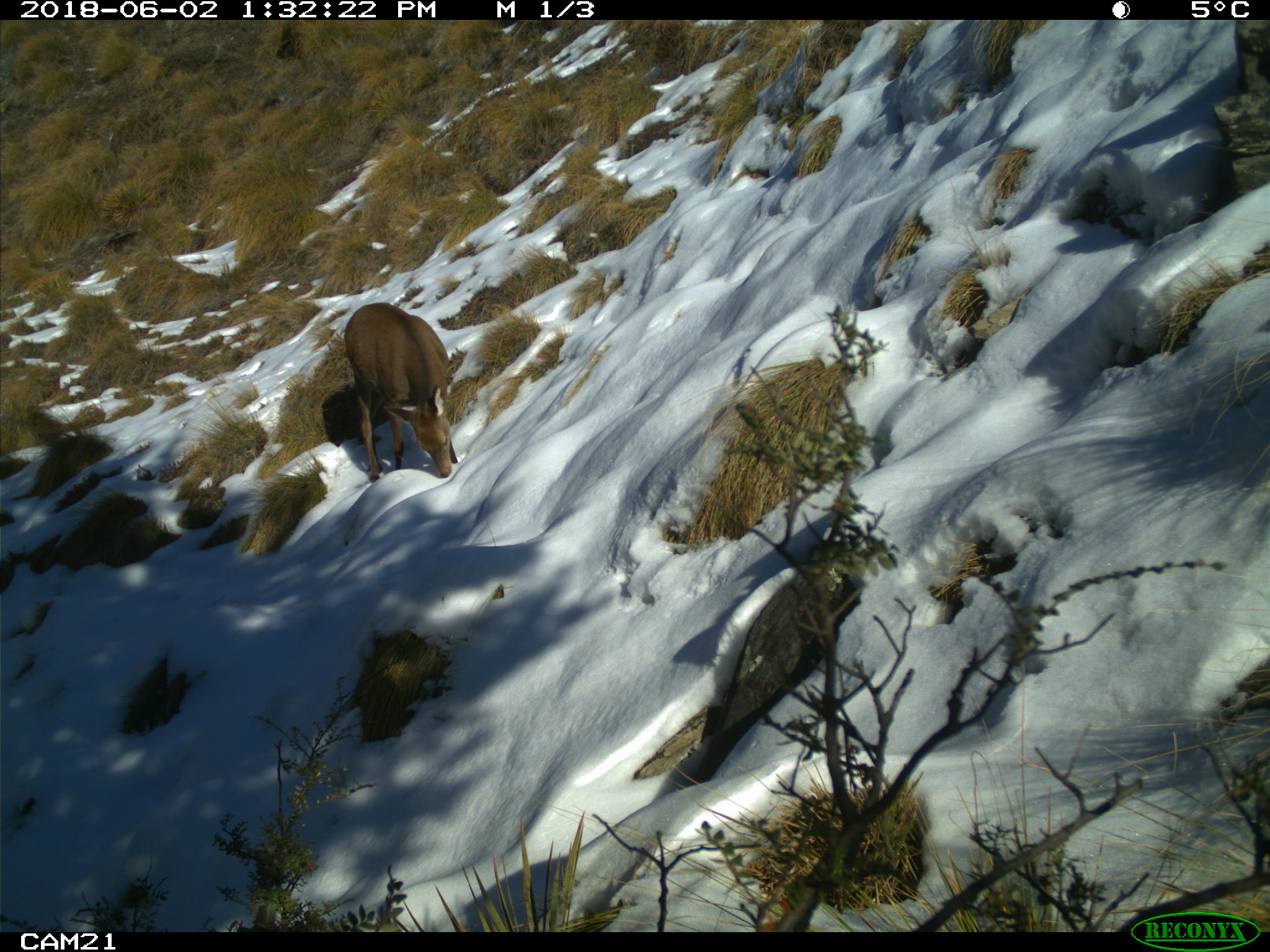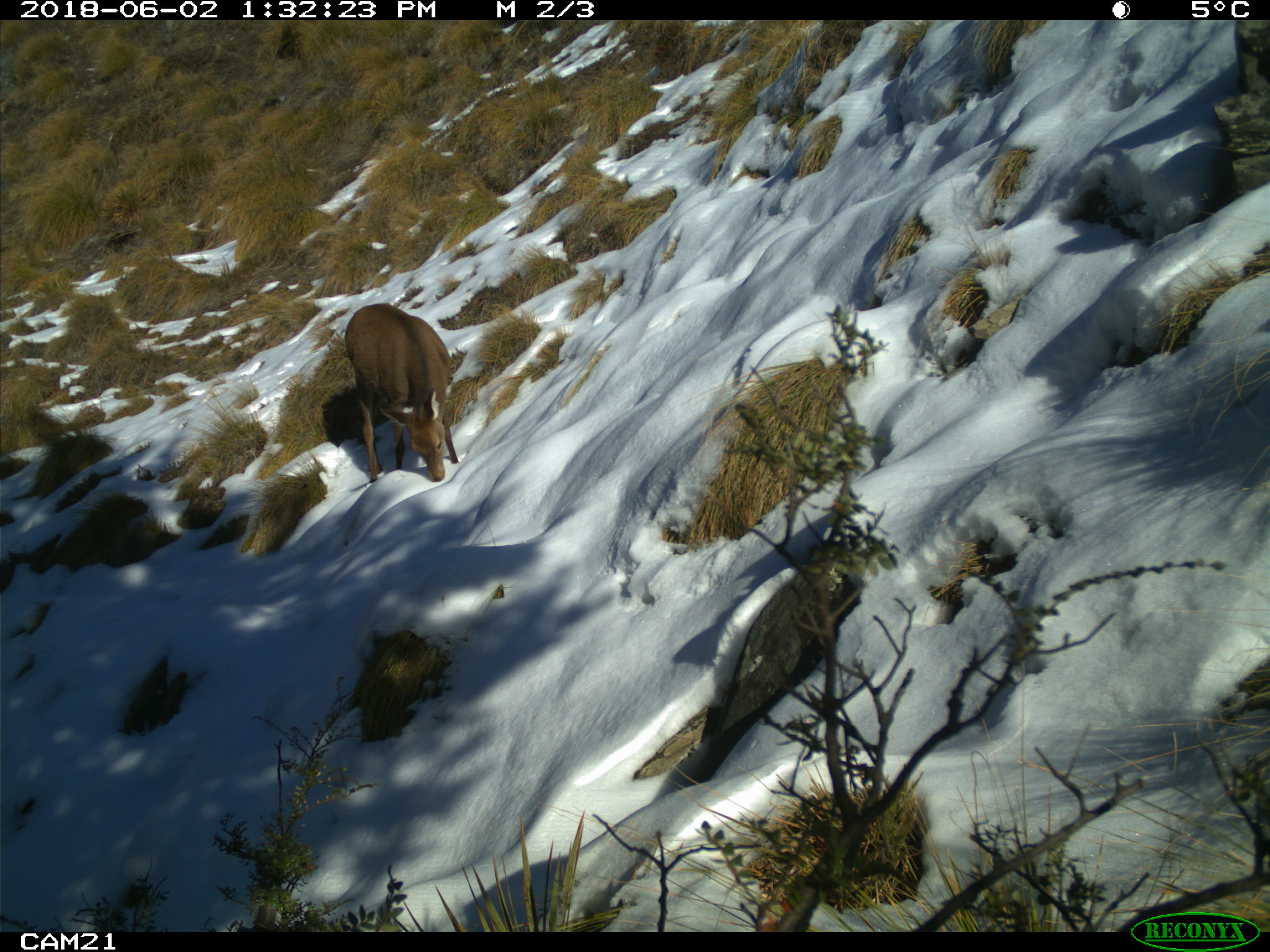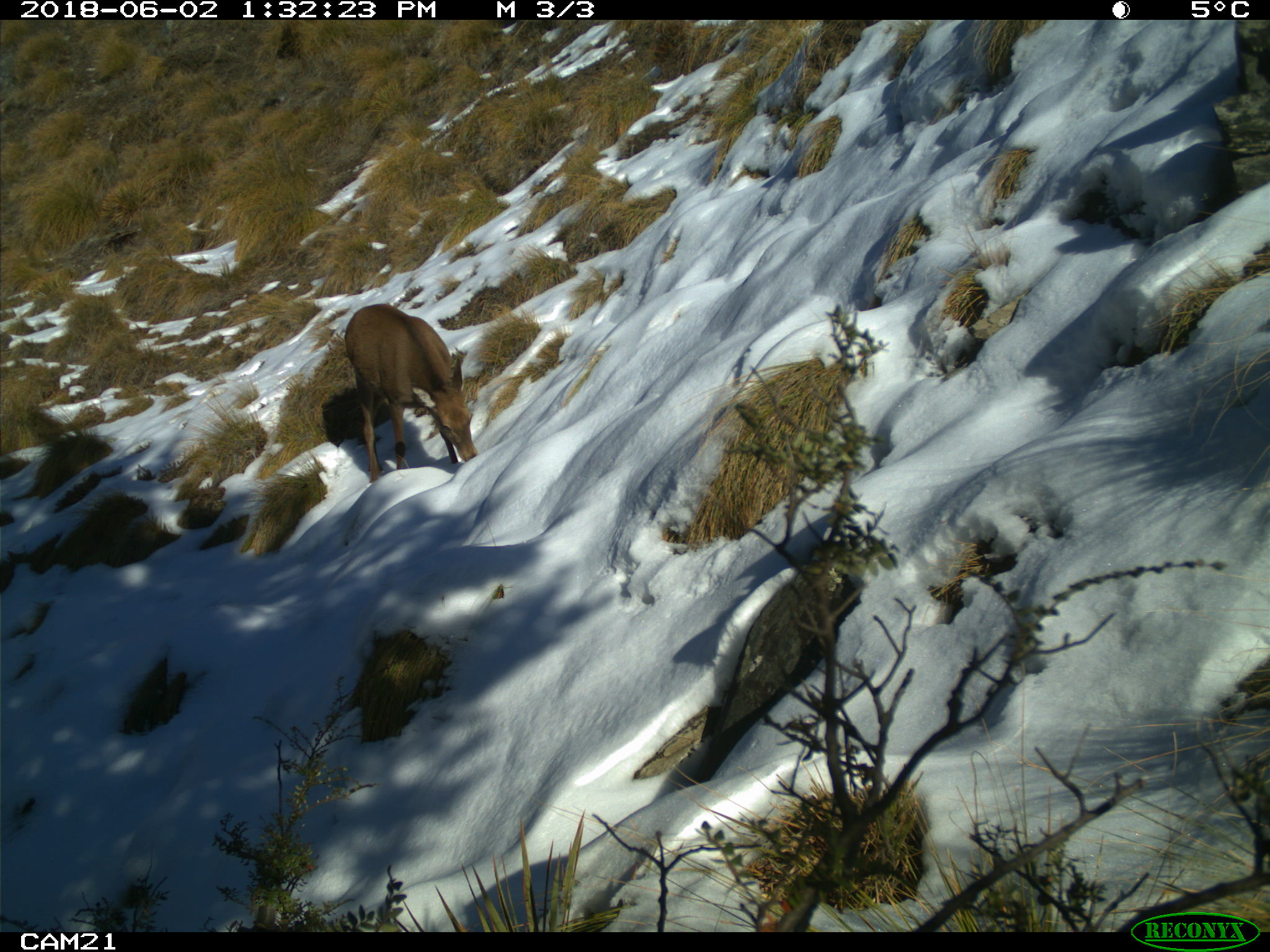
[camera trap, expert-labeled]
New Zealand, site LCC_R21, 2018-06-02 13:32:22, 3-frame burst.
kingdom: Animalia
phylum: Chordata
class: Mammalia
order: Artiodactyla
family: Cervidae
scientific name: Cervidae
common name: deer